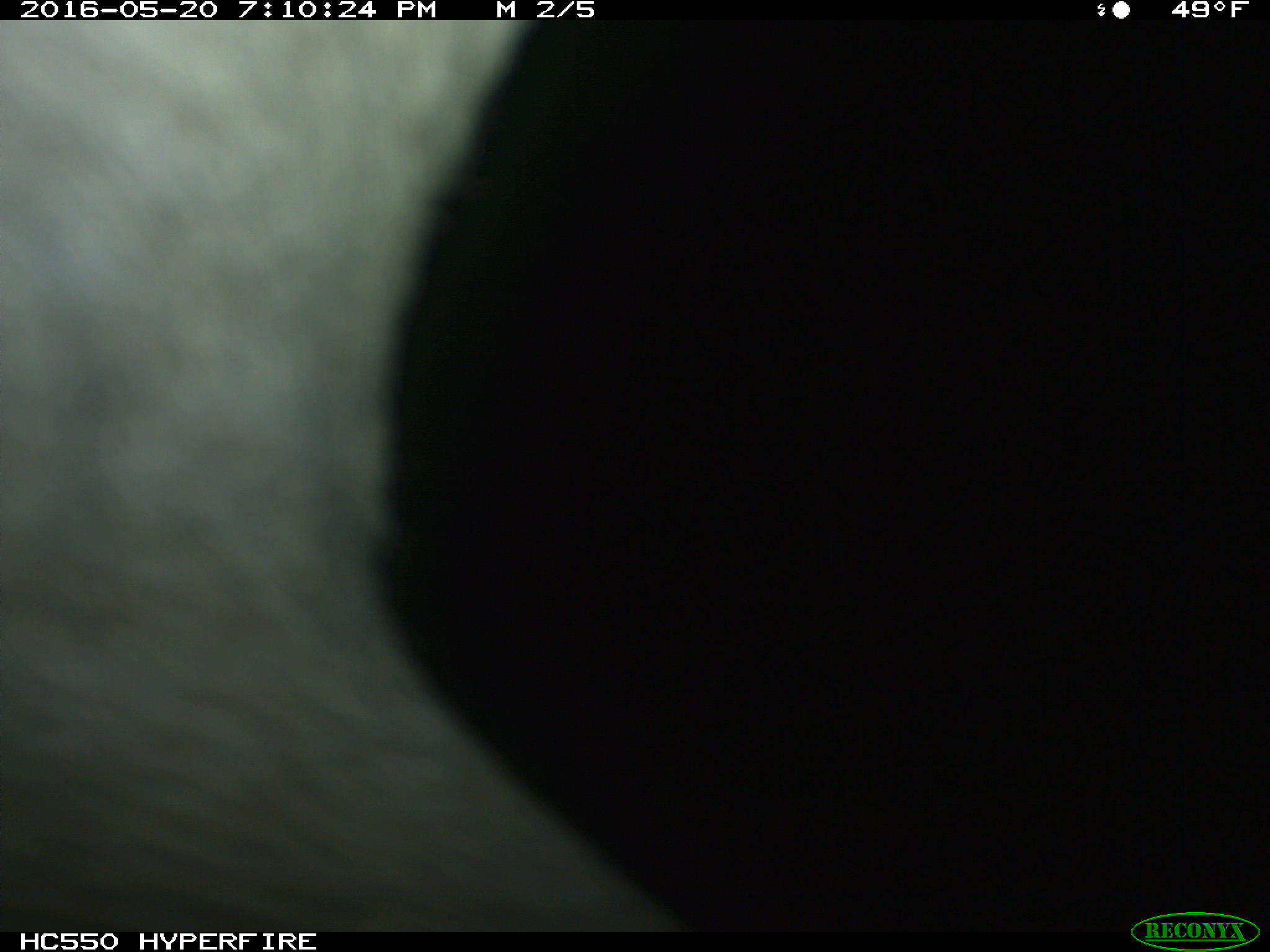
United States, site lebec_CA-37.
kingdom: Animalia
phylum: Chordata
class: Mammalia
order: Artiodactyla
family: Bovidae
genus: Bos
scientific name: Bos taurus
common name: domestic cow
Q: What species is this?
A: Bos taurus (domestic cow).